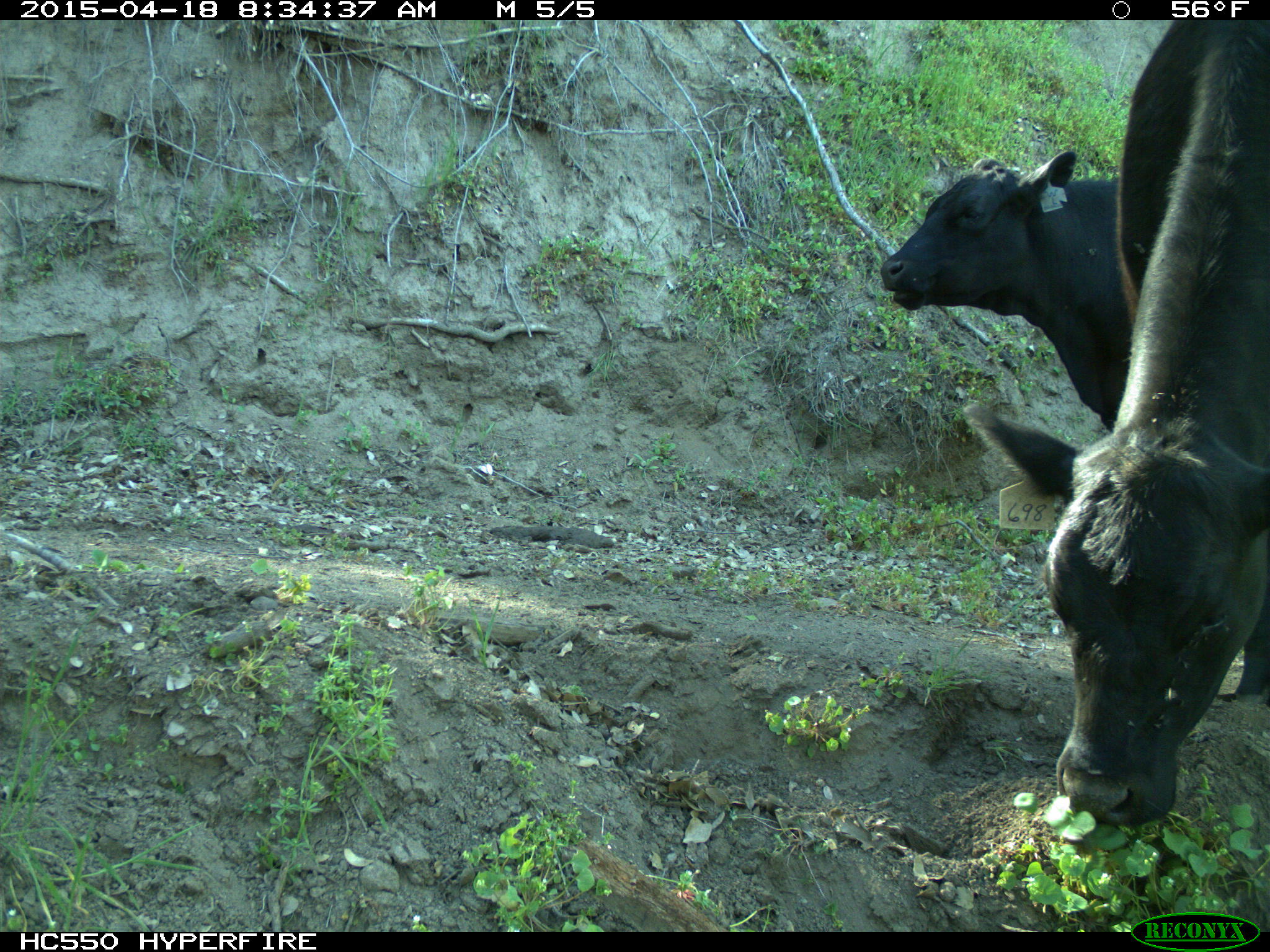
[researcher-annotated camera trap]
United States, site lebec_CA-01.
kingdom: Animalia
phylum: Chordata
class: Mammalia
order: Artiodactyla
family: Bovidae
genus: Bos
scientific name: Bos taurus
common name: domestic cow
Bos taurus (domestic cow).